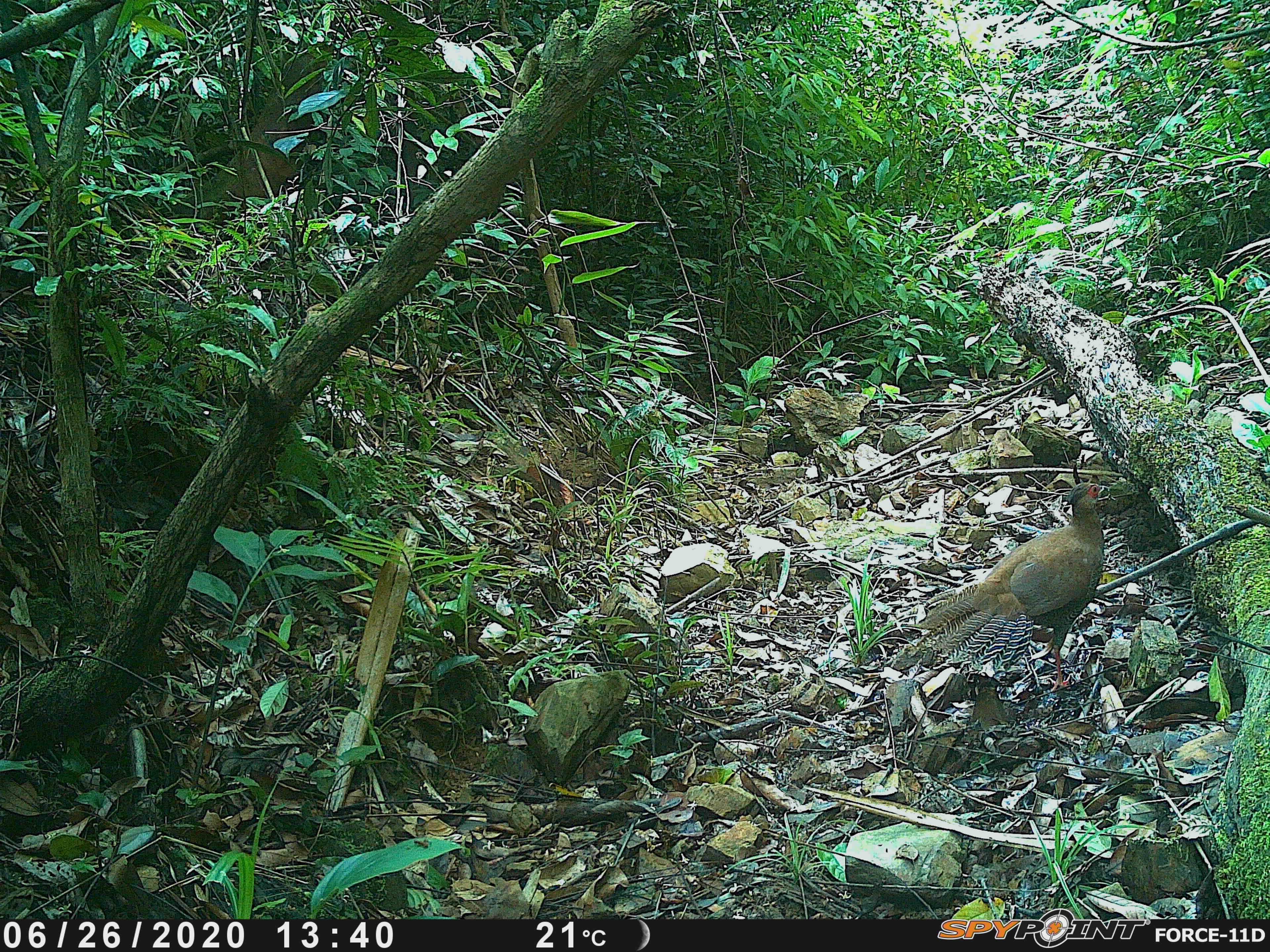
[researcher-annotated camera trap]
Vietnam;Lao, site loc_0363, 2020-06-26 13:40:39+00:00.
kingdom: Animalia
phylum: Chordata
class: Aves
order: Galliformes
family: Phasianidae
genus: Lophura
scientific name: Lophura nycthemera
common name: silver pheasant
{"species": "silver pheasant (Lophura nycthemera)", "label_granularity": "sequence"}